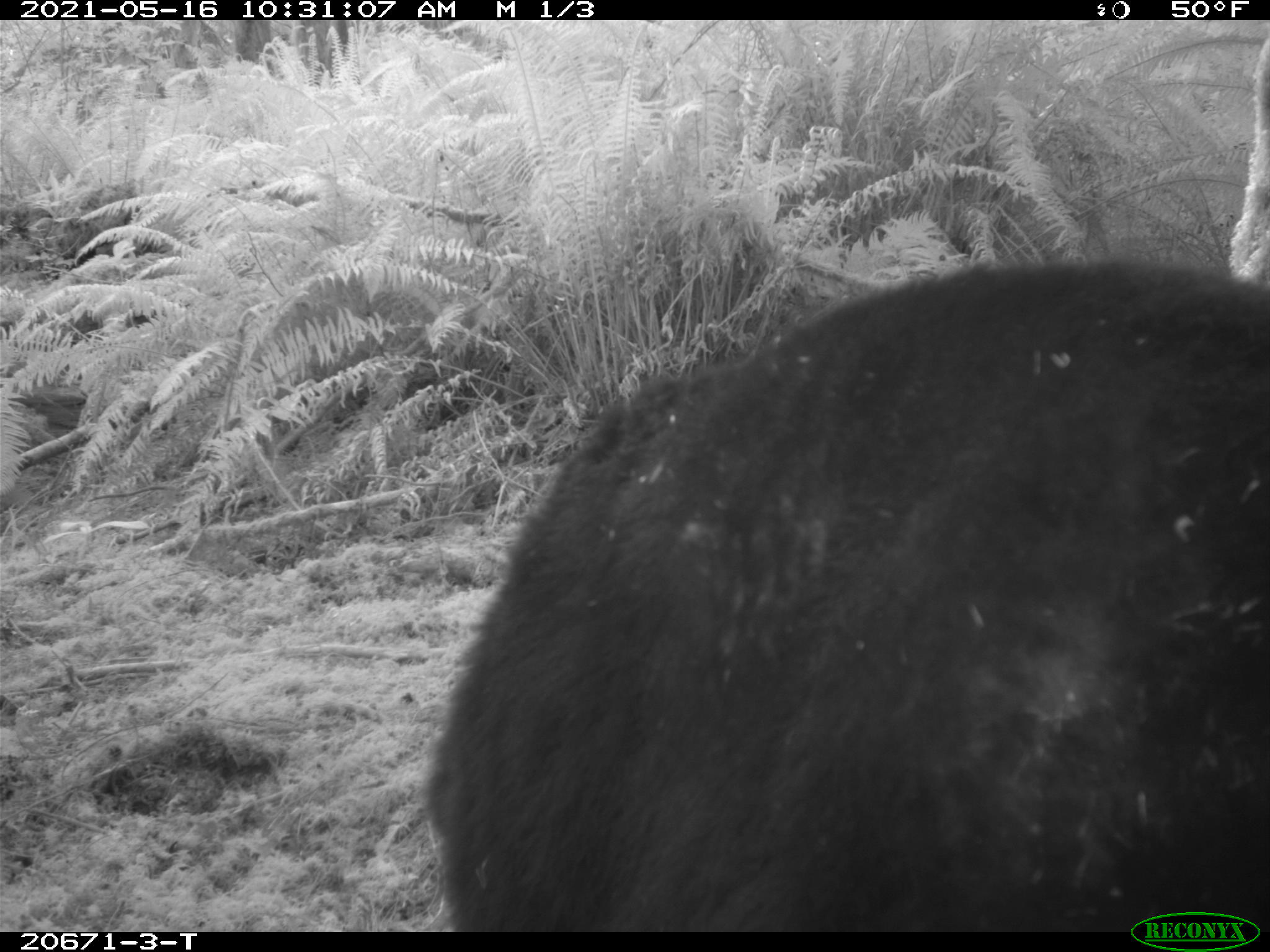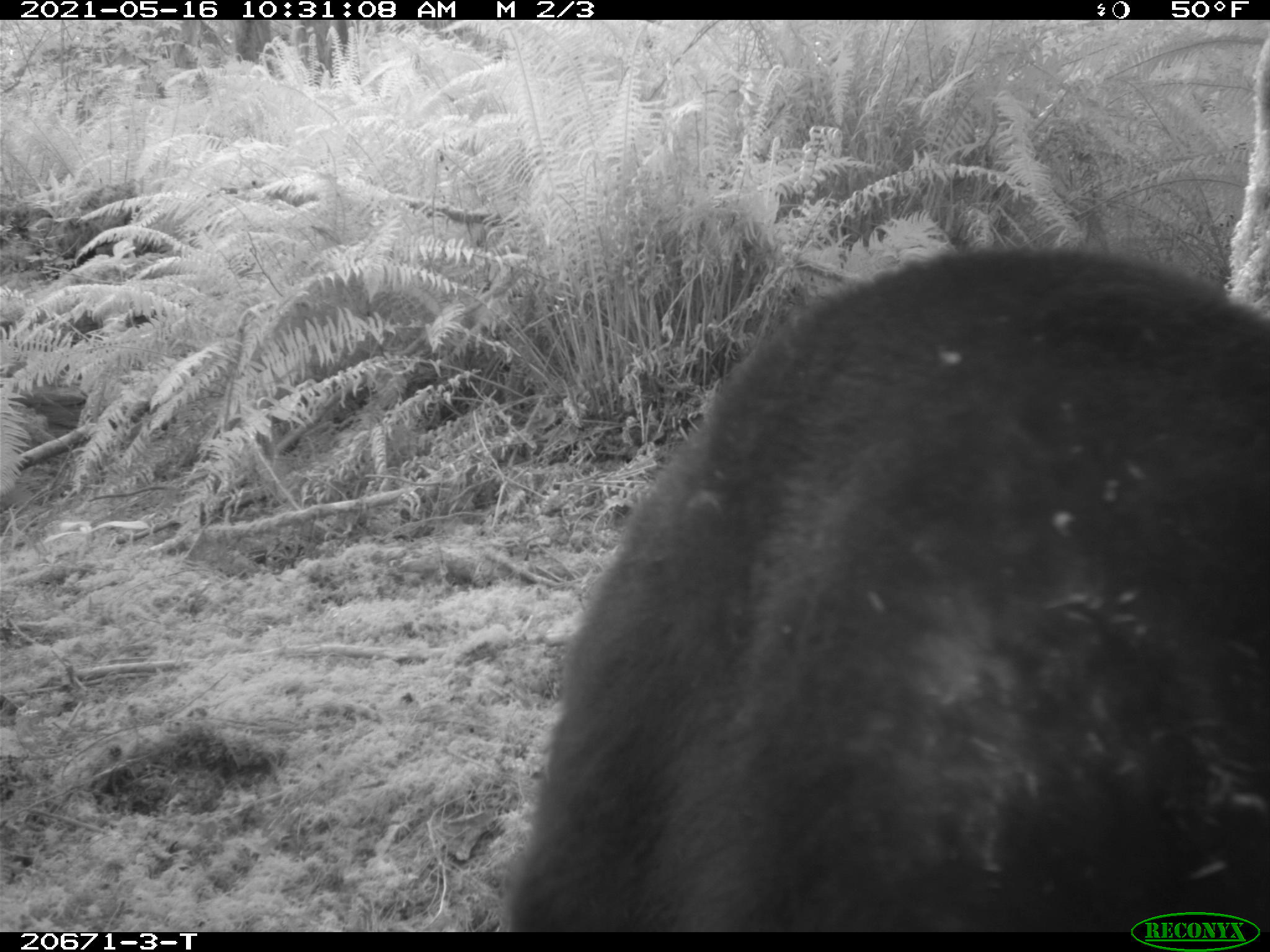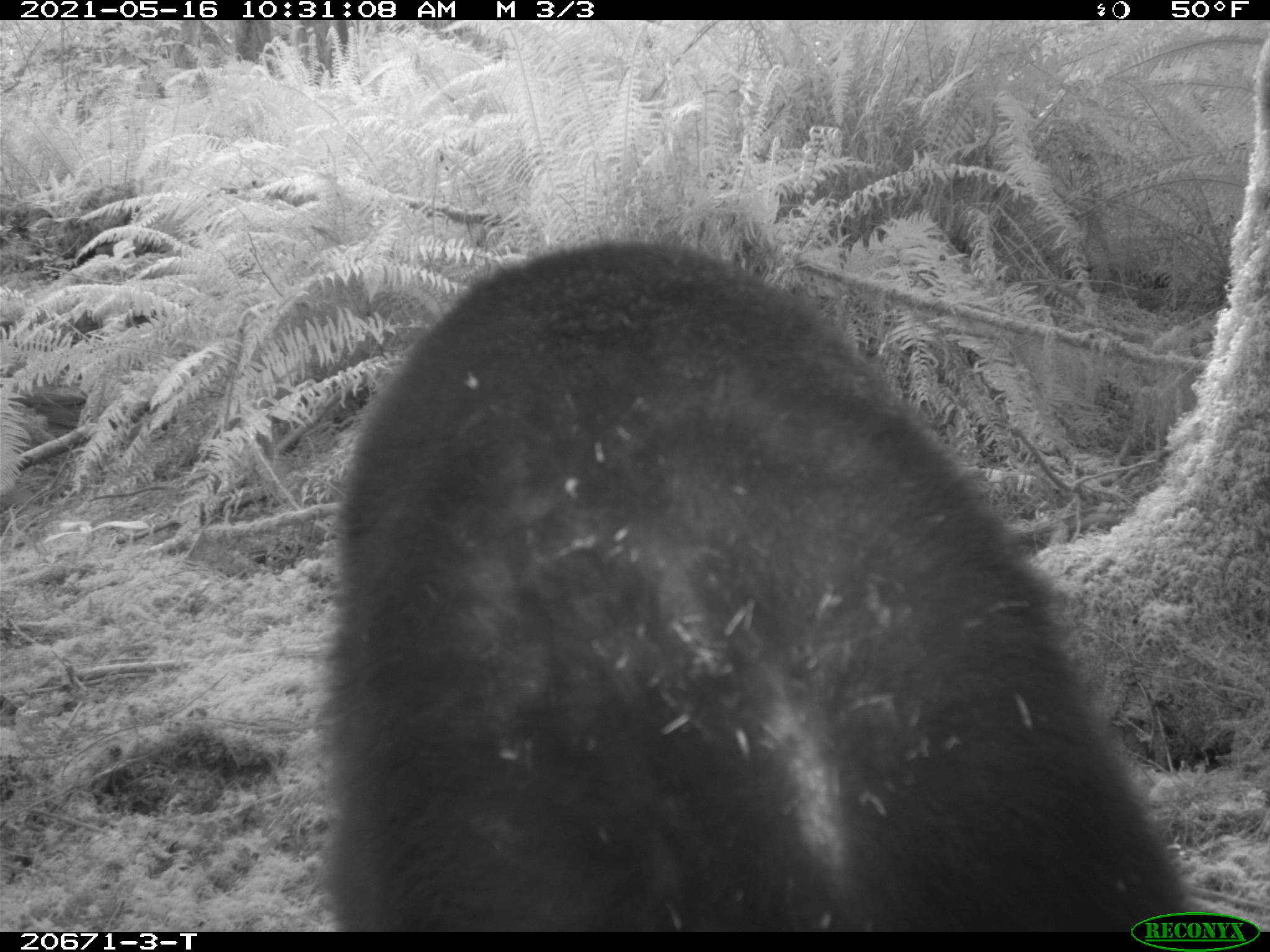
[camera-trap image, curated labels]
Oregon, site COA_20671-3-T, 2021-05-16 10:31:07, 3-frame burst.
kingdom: Animalia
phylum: Chordata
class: Mammalia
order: Carnivora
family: Ursidae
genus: Ursus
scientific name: Ursus americanus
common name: american black bear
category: black bear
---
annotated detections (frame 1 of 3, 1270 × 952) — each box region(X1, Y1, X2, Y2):
black bear: region(407, 244, 1269, 903)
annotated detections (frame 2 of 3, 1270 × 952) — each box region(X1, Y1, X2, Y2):
black bear: region(500, 234, 1269, 906)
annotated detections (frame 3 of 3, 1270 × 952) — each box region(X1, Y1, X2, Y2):
black bear: region(302, 229, 1198, 910)